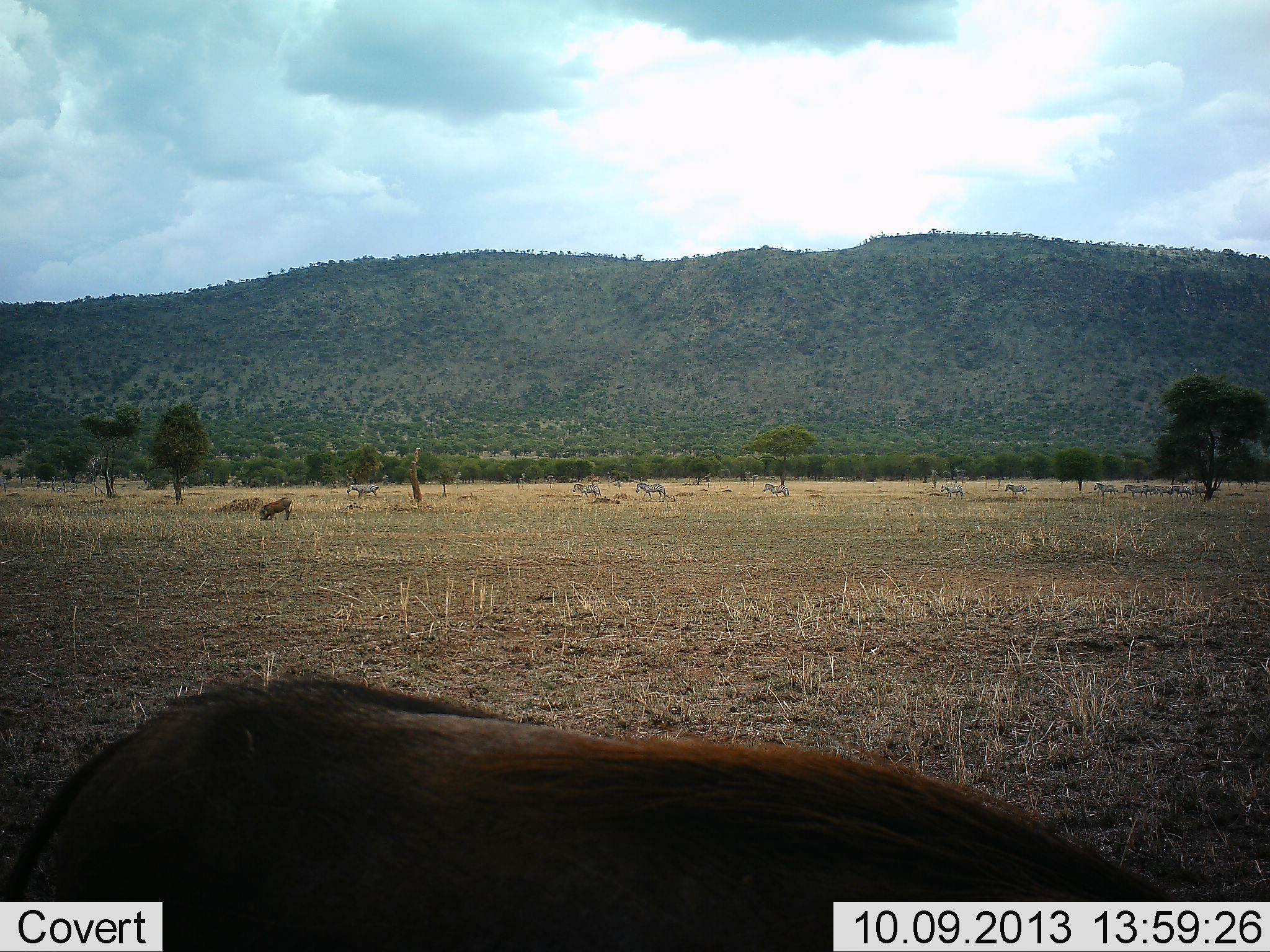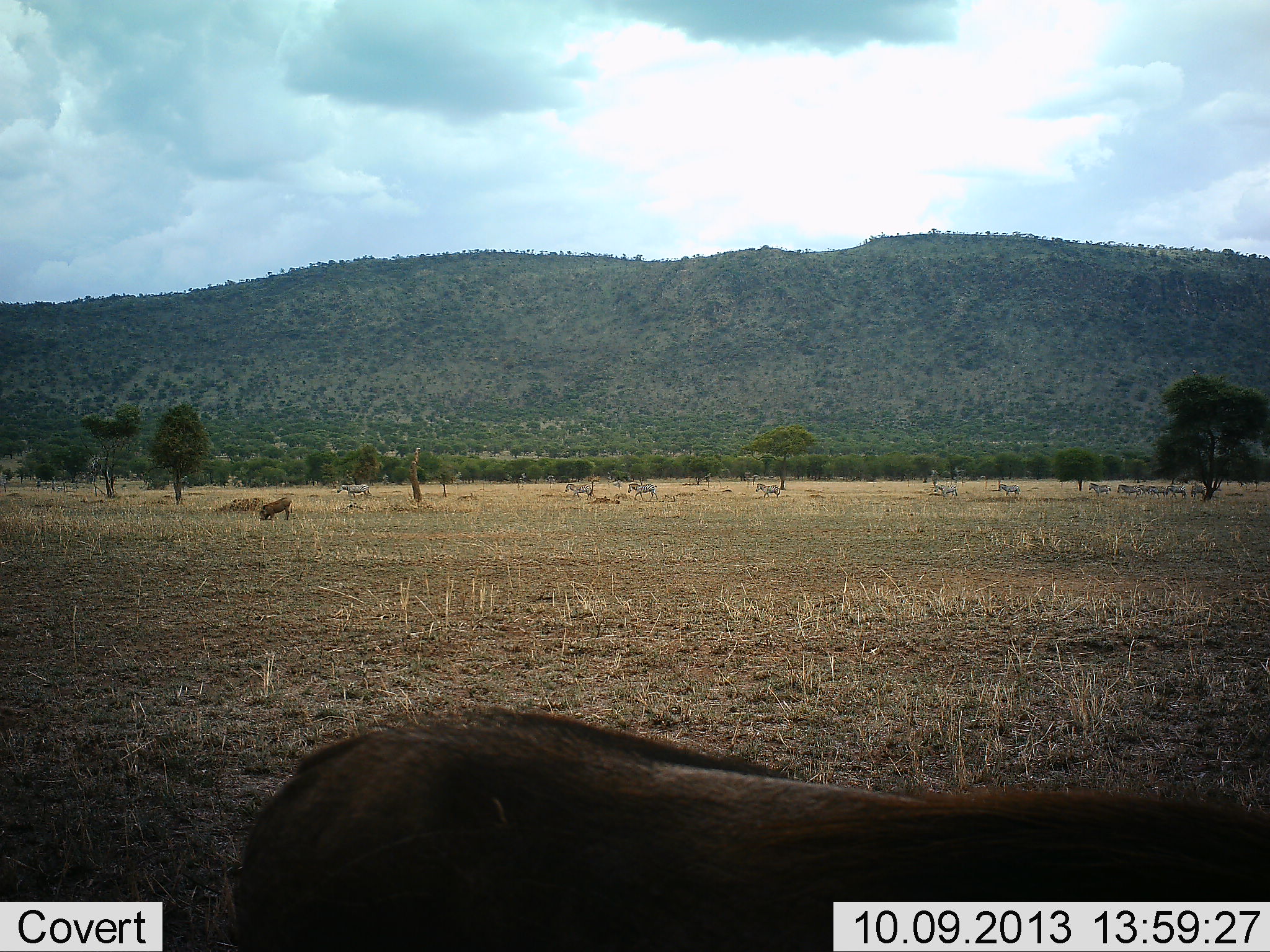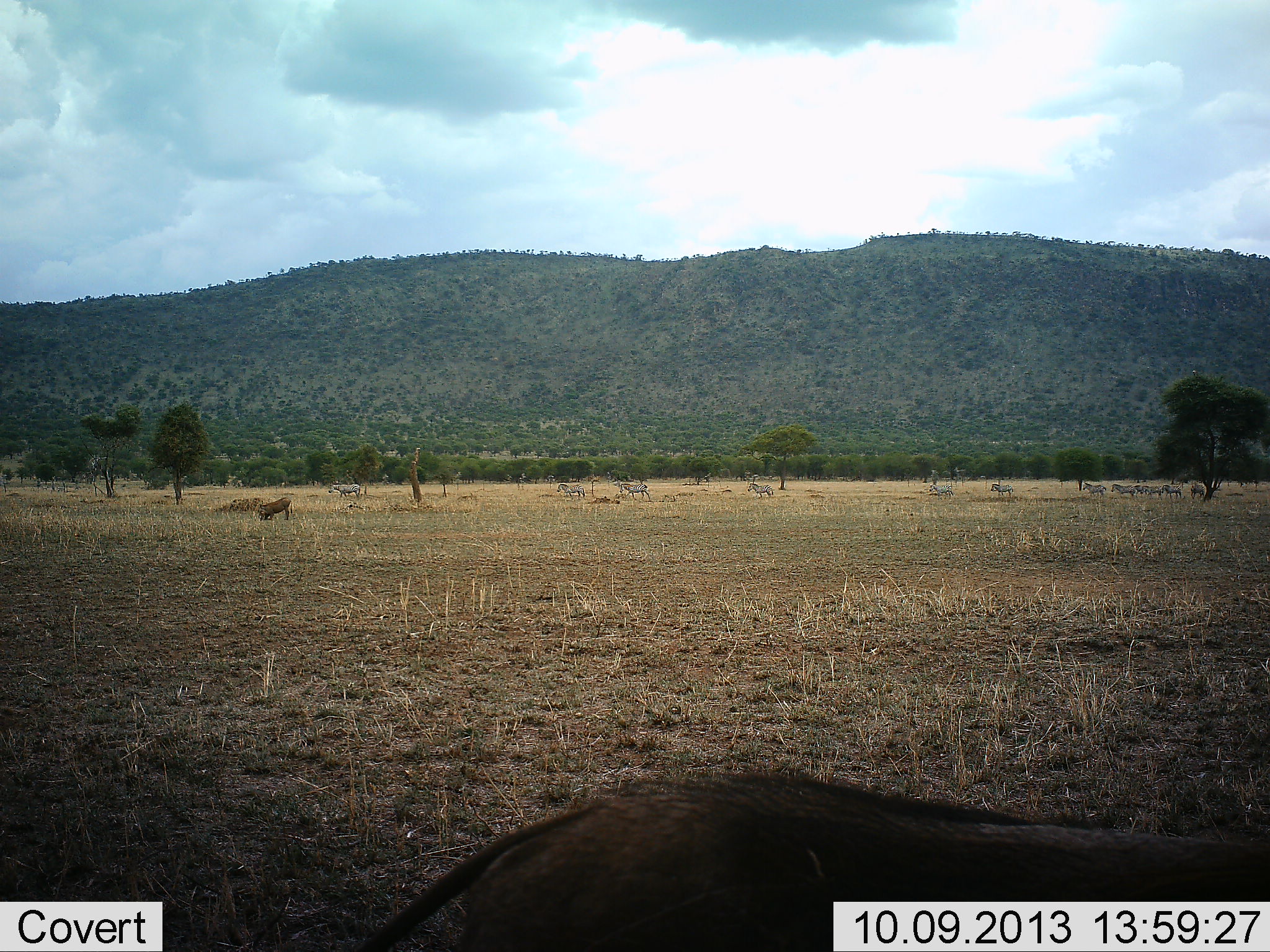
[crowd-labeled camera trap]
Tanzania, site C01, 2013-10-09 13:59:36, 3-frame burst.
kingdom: Animalia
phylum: Chordata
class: Mammalia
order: Artiodactyla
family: Suidae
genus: Phacochoerus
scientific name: Phacochoerus africanus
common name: warthog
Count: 2.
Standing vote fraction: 24%.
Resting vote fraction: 0%.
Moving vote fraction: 52%.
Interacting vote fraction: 0%.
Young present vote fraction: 0%.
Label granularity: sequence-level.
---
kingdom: Animalia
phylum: Chordata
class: Mammalia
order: Perissodactyla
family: Equidae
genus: Equus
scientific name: Equus quagga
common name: plains zebra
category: zebra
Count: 11-50.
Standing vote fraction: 3%.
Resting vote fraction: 0%.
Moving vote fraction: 100%.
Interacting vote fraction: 0%.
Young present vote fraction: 3%.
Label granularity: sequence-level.